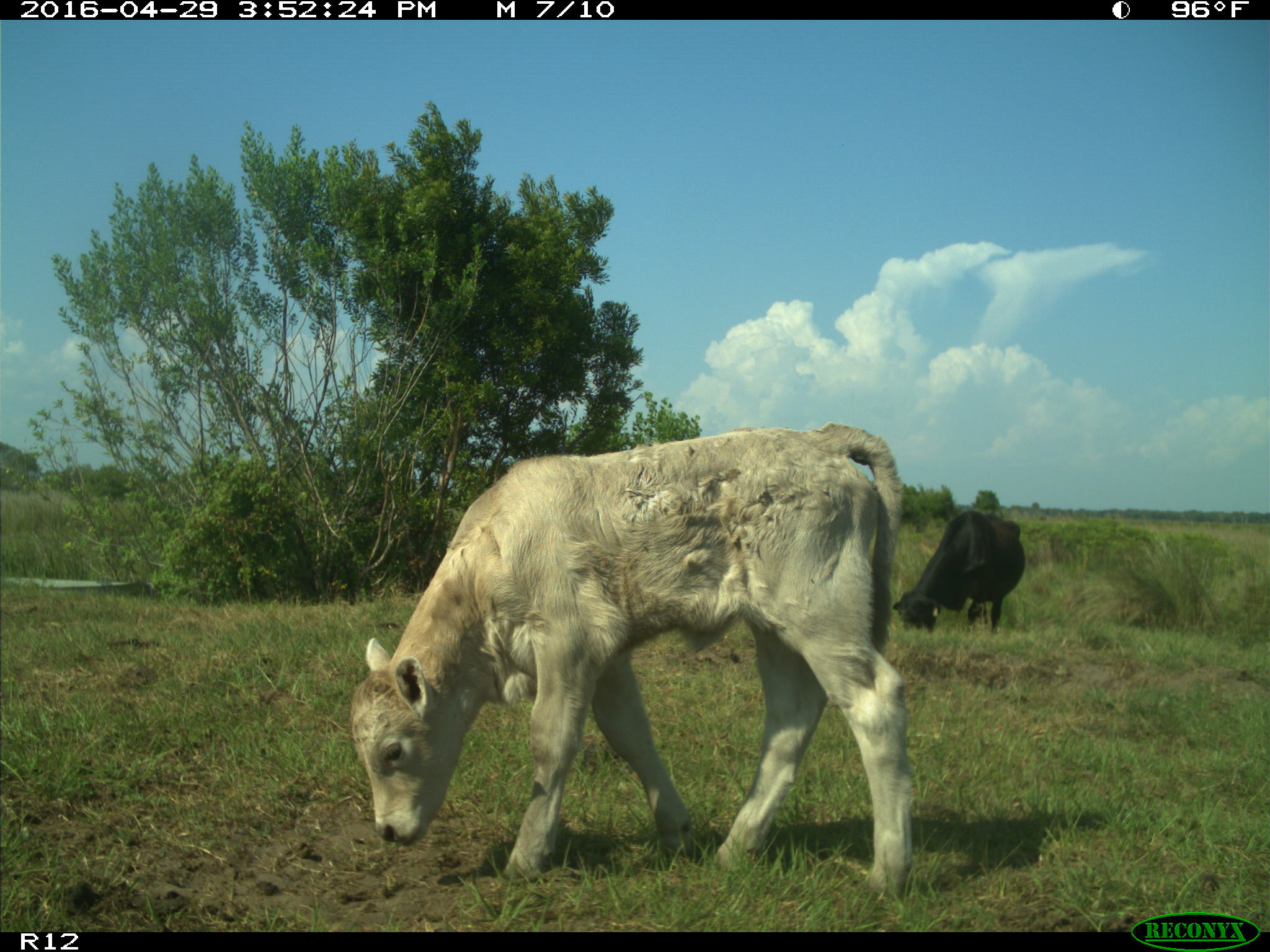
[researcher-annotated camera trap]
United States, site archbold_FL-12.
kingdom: Animalia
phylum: Chordata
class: Mammalia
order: Artiodactyla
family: Bovidae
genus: Bos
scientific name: Bos taurus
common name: domestic cow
Bos taurus (domestic cow).